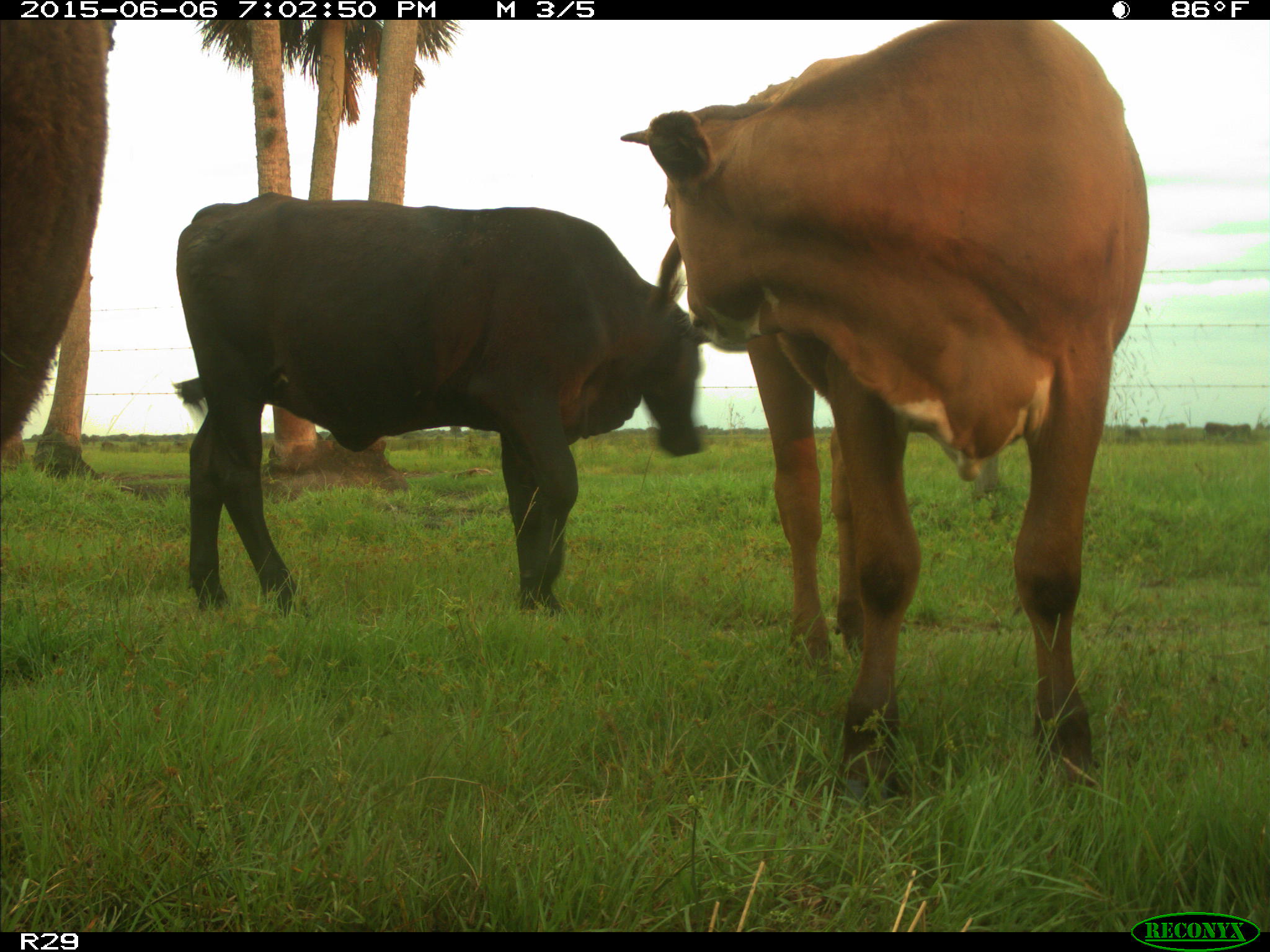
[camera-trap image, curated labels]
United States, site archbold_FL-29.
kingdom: Animalia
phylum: Chordata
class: Mammalia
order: Artiodactyla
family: Bovidae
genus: Bos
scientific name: Bos taurus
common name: domestic cow